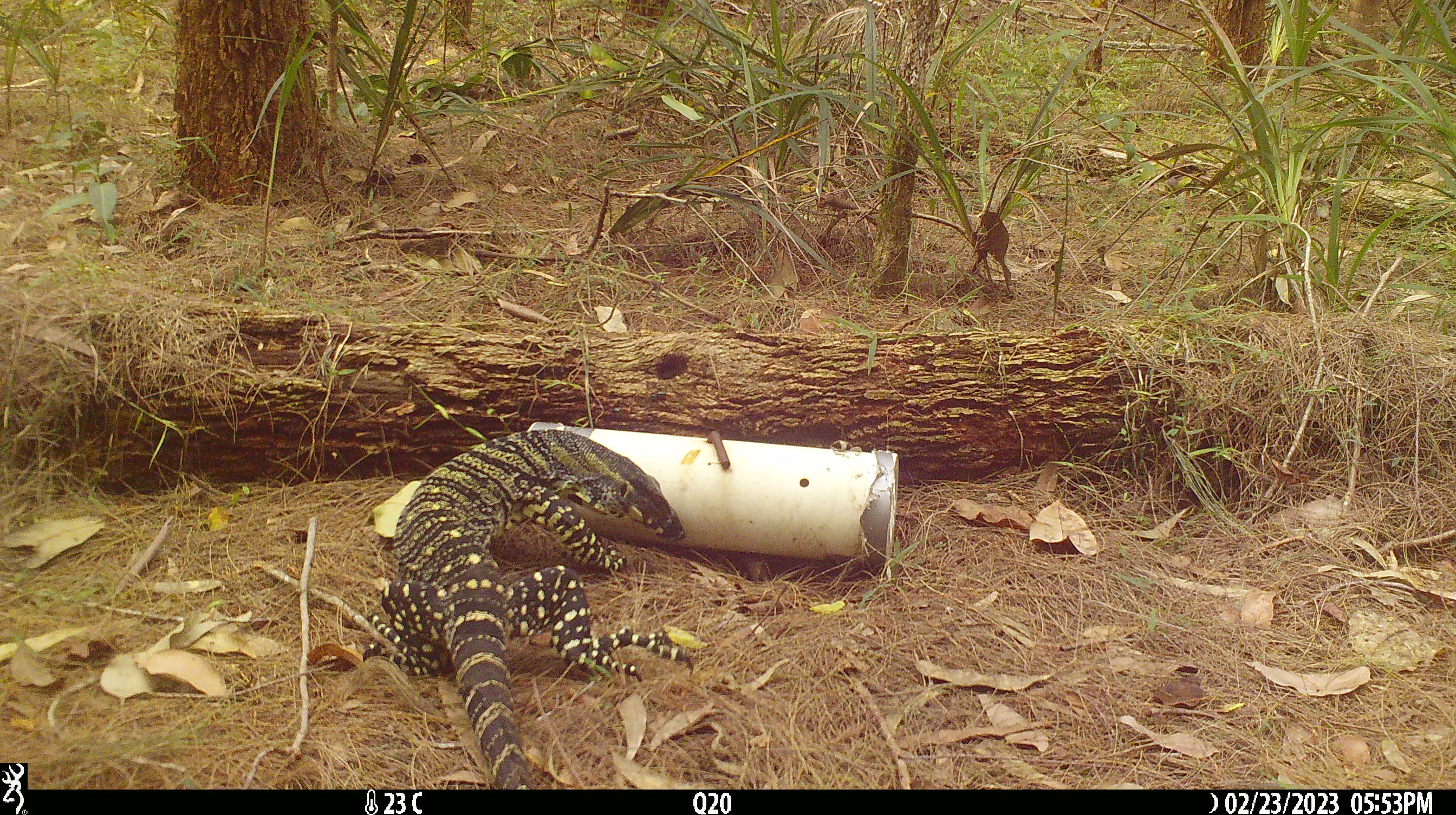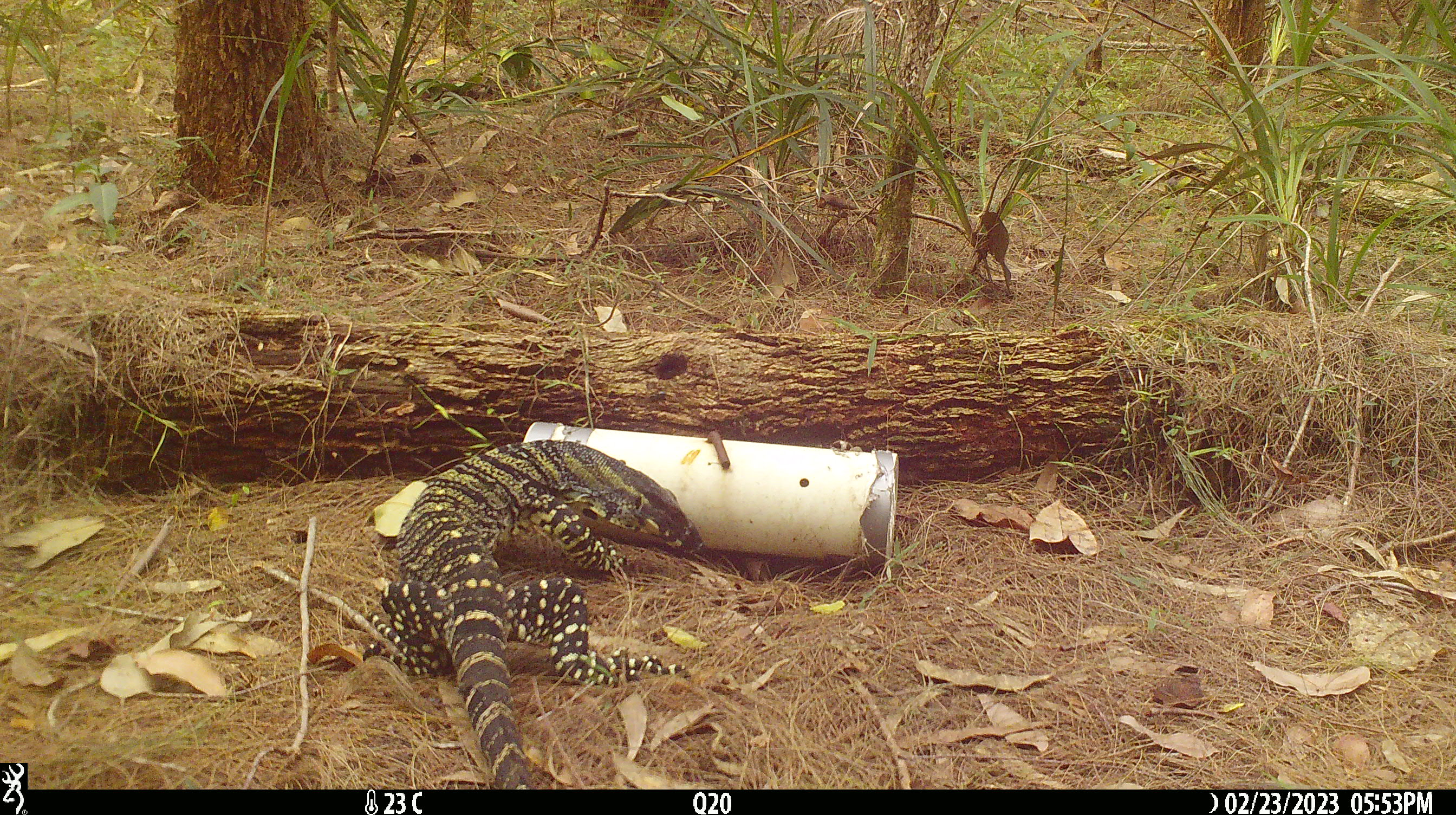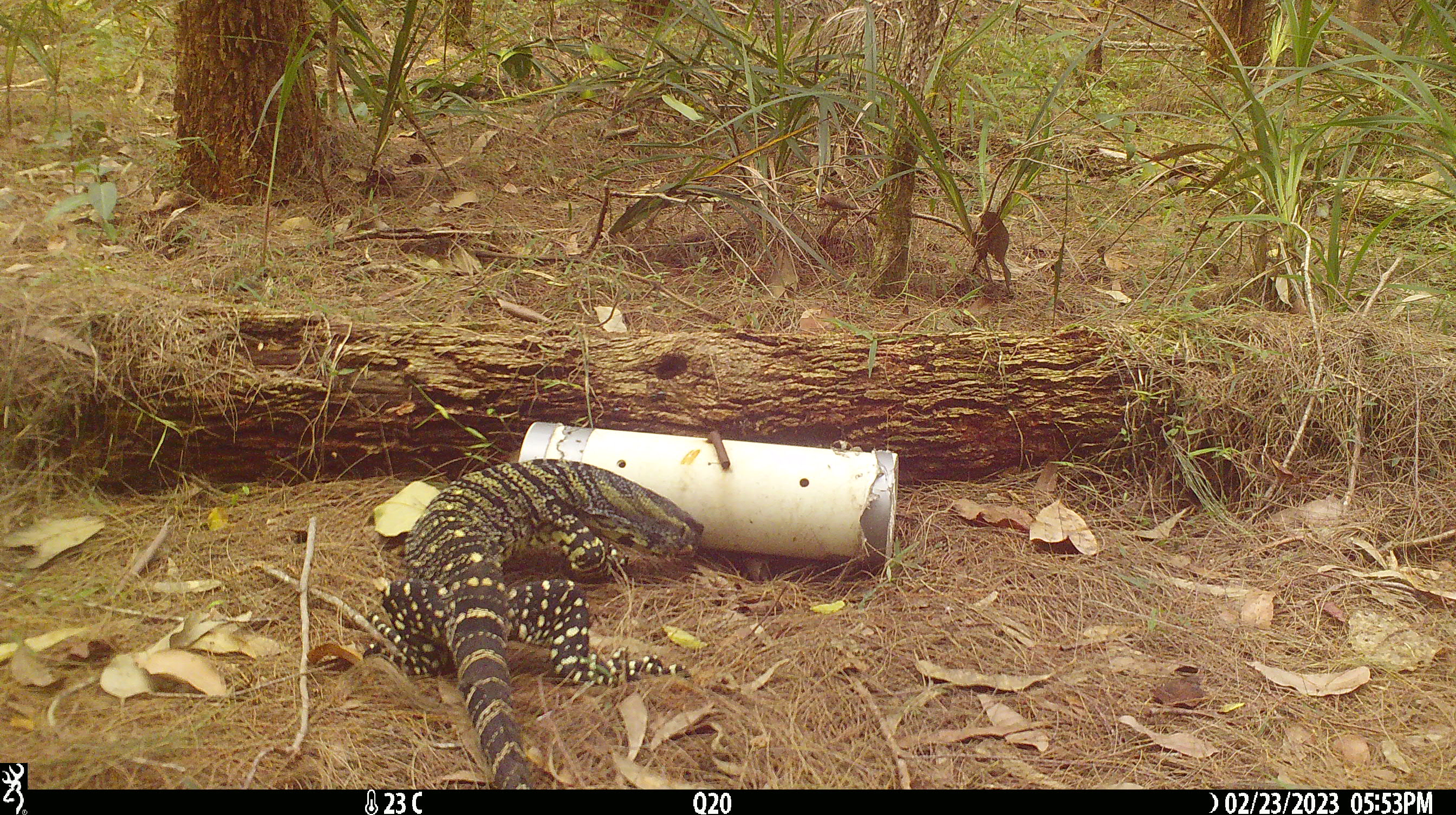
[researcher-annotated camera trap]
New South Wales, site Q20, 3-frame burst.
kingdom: Animalia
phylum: Chordata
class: Reptilia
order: Squamata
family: Varanidae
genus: Varanus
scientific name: Varanus varius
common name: lace monitor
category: goanna